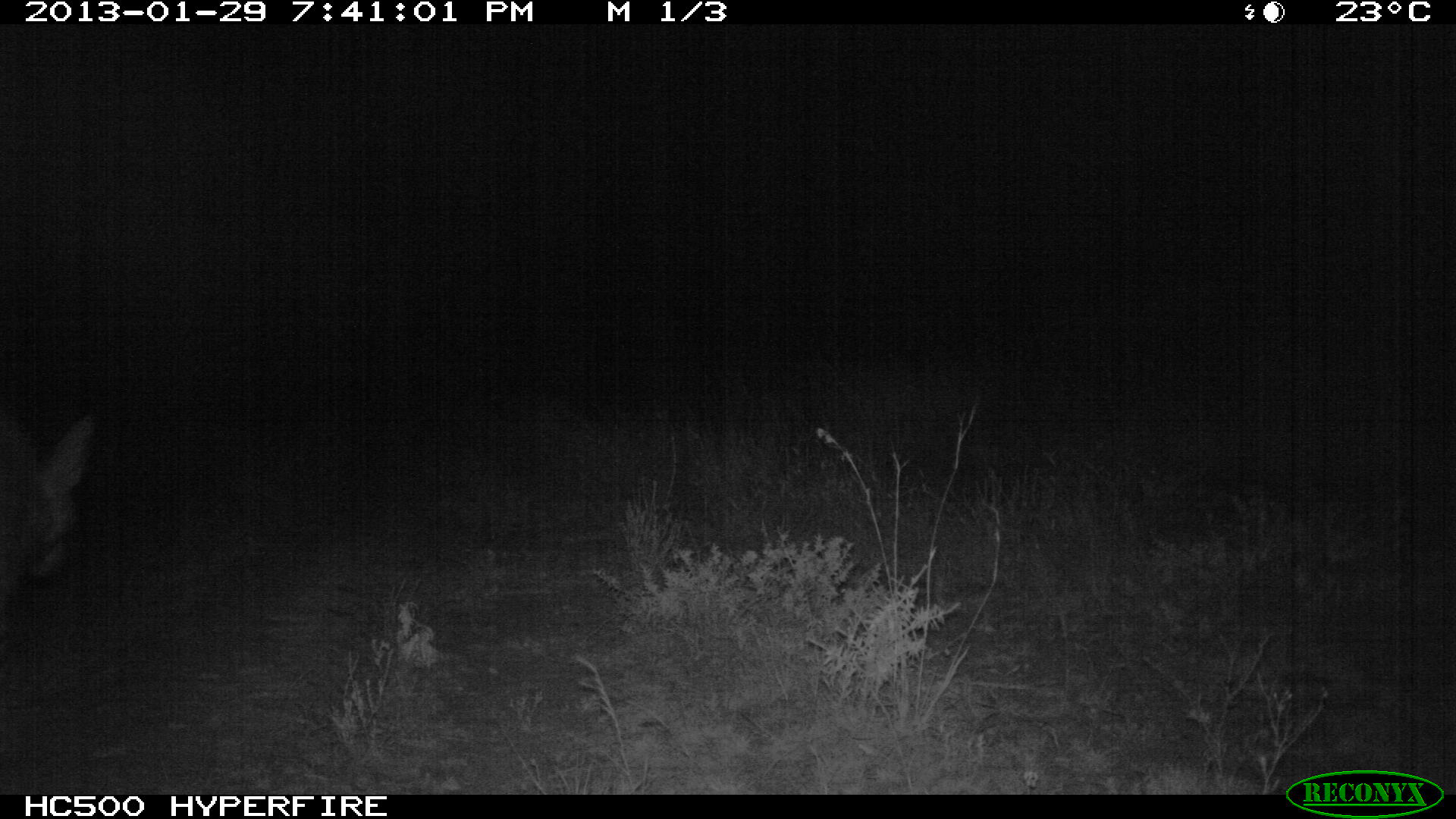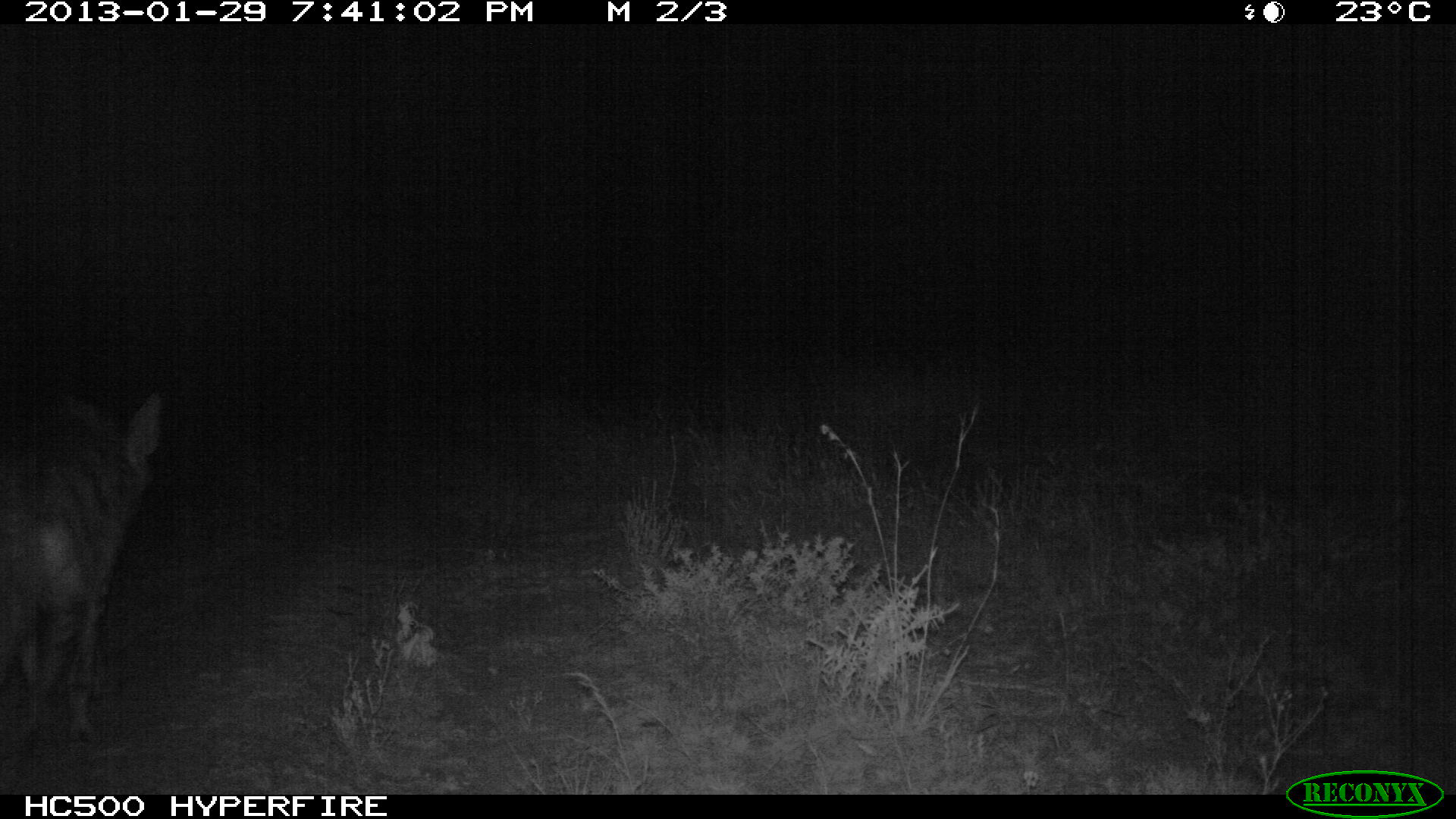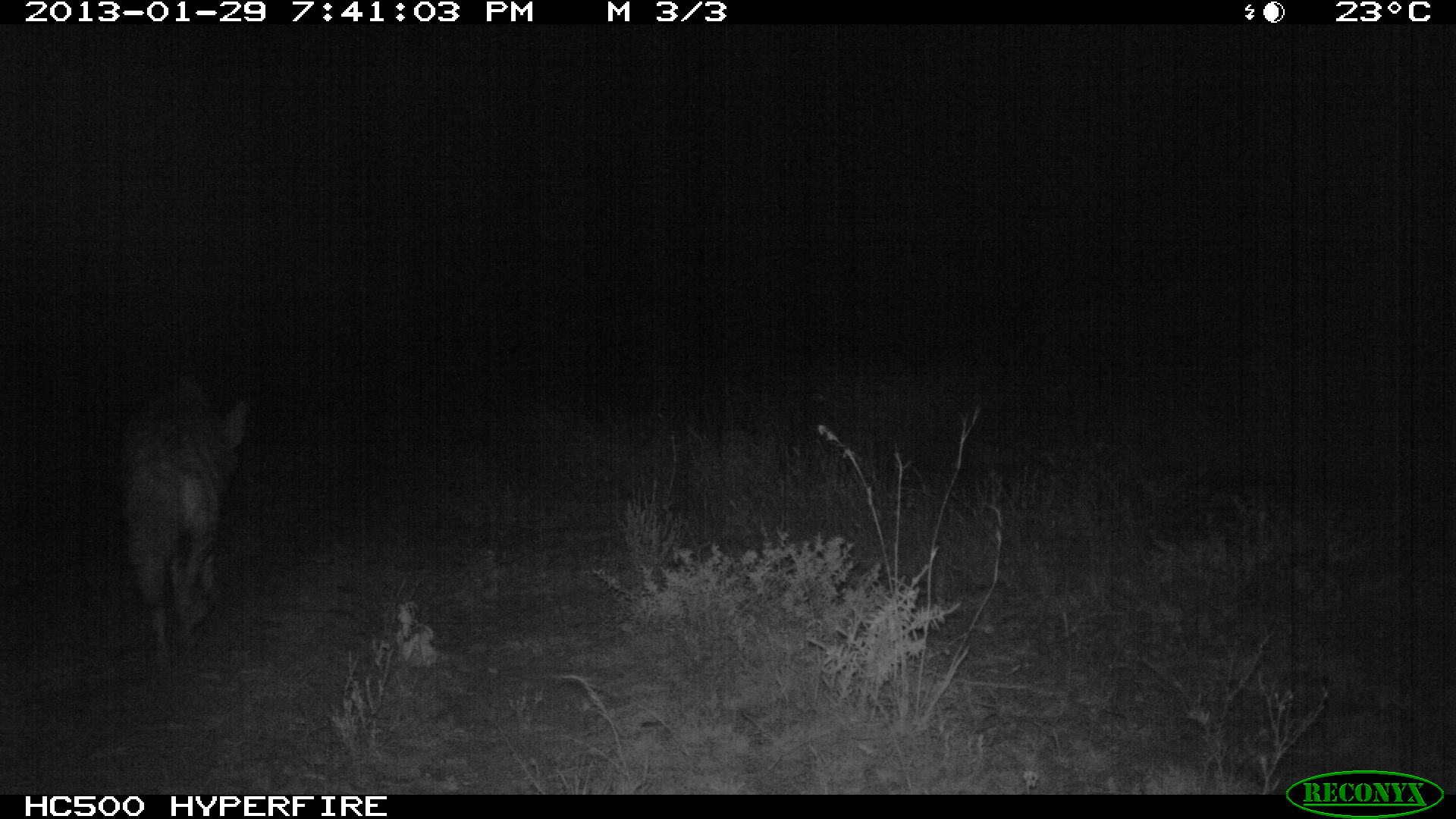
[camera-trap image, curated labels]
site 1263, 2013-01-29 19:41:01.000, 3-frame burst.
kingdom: Animalia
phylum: Chordata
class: Mammalia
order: Carnivora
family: Hyaenidae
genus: Hyaena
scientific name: Hyaena hyaena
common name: striped hyena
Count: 1.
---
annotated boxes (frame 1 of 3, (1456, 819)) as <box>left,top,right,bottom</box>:
hyaena hyaena: <box>0,406,101,611</box>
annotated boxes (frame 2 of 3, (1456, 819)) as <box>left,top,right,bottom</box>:
hyaena hyaena: <box>0,388,156,752</box>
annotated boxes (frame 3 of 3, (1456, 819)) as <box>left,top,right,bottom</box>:
hyaena hyaena: <box>122,370,249,668</box>